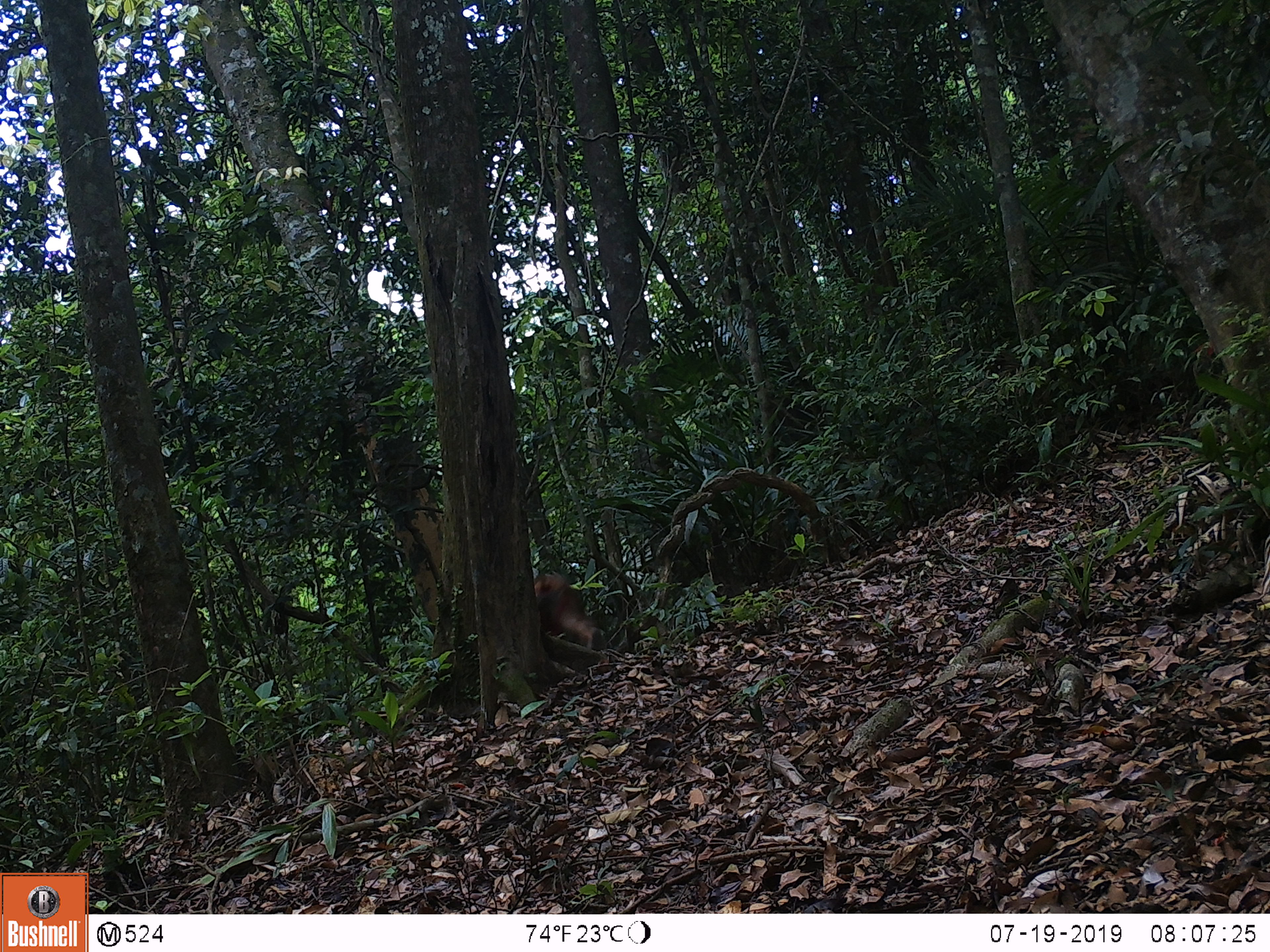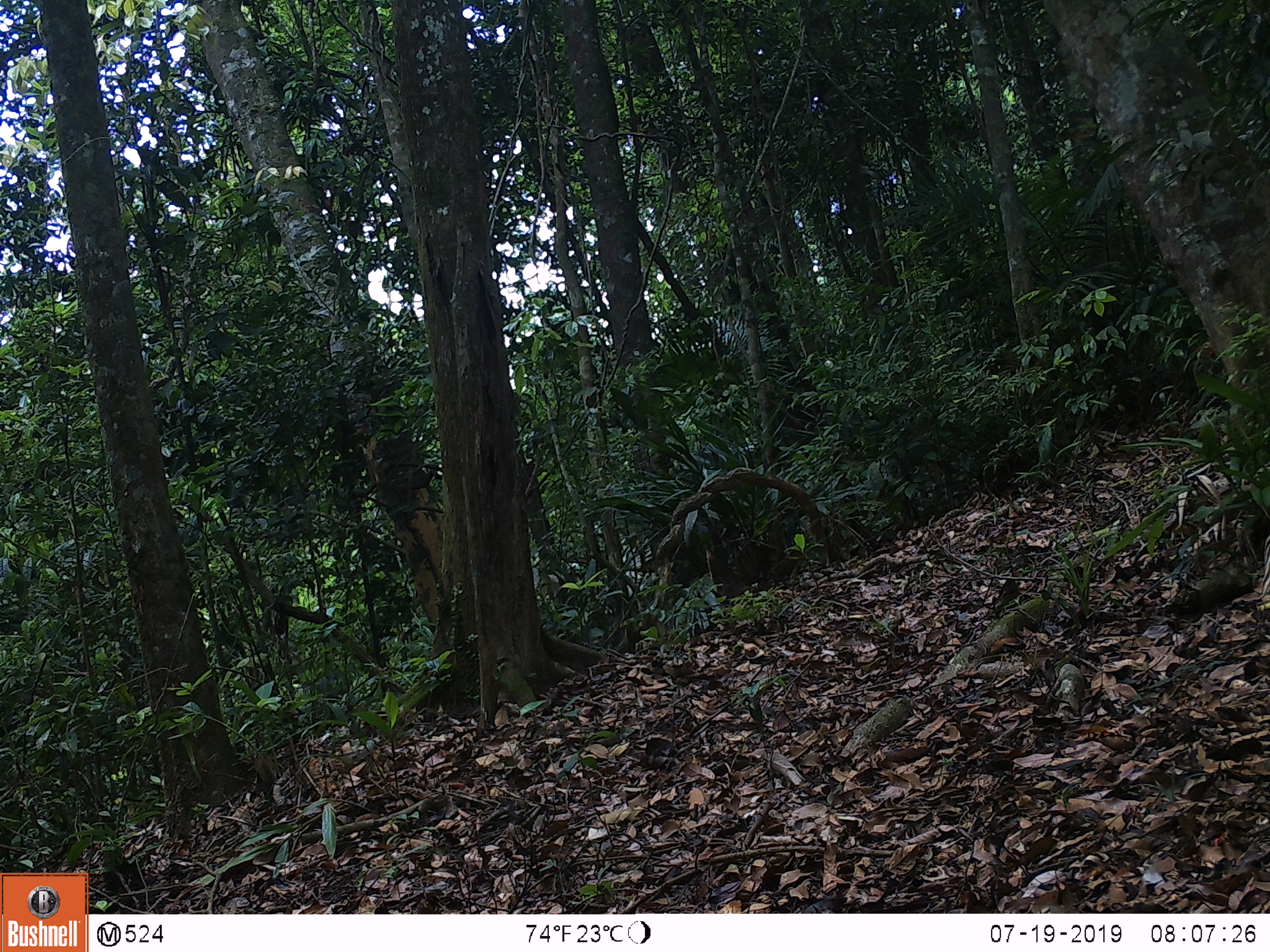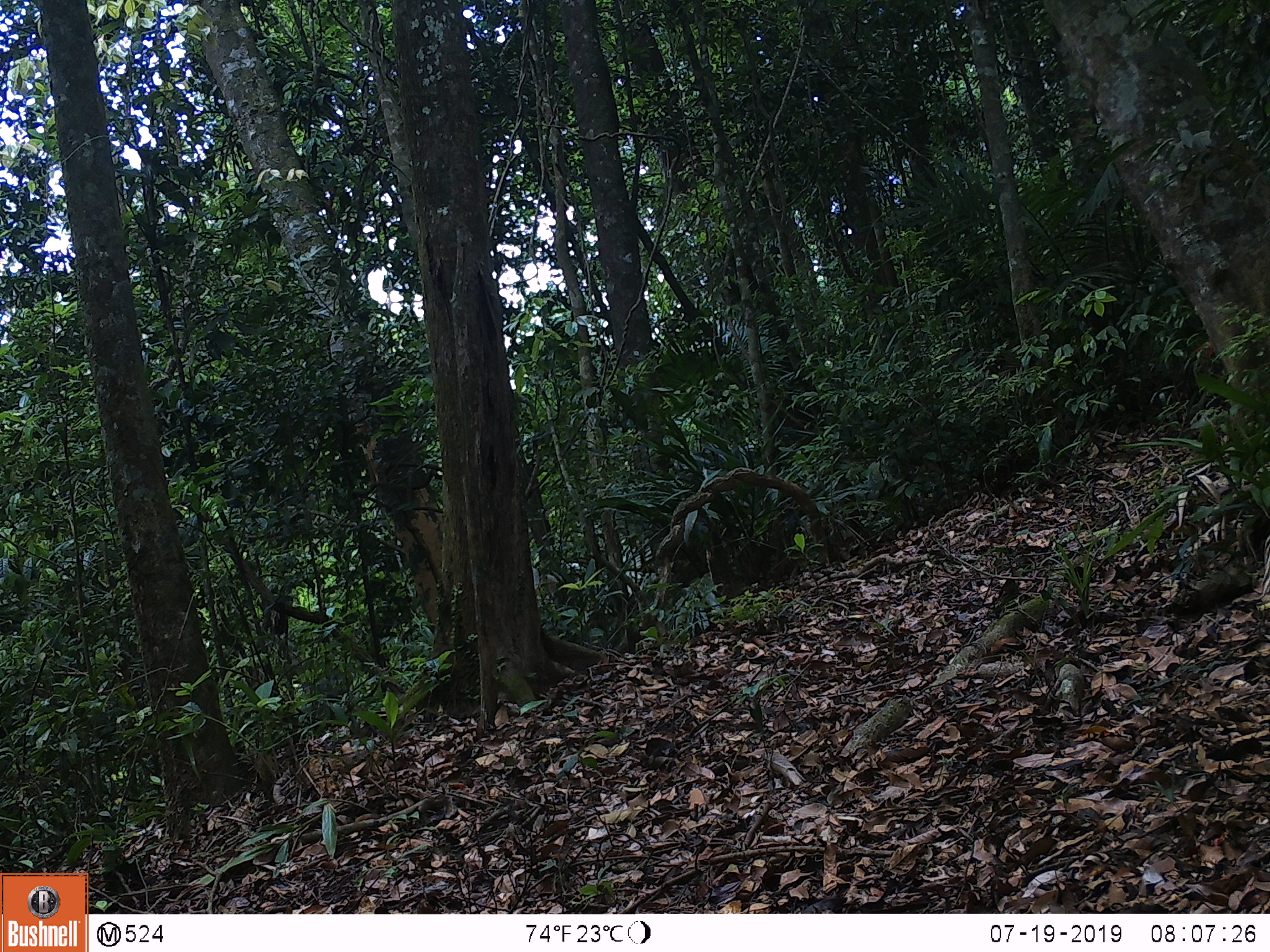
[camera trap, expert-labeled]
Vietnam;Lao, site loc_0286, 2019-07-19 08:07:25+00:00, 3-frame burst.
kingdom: Animalia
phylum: Chordata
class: Mammalia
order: Primates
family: Cercopithecidae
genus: Macaca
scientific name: Macaca arctoides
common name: stump-tailed macaque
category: stump tailed macaque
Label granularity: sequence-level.